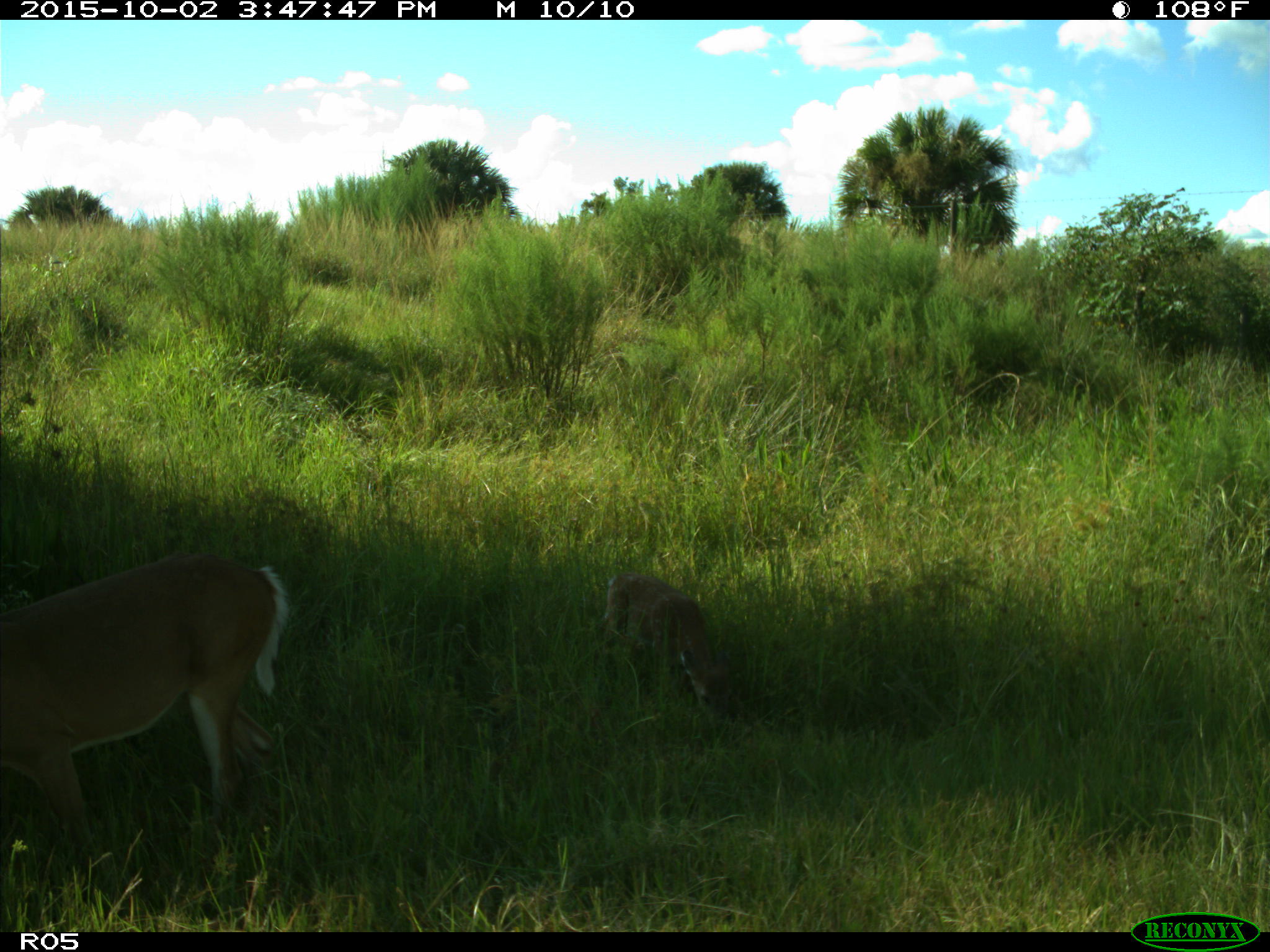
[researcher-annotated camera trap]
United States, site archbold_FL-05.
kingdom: Animalia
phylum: Chordata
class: Mammalia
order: Artiodactyla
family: Cervidae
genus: Odocoileus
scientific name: Odocoileus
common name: deer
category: unidentified deer